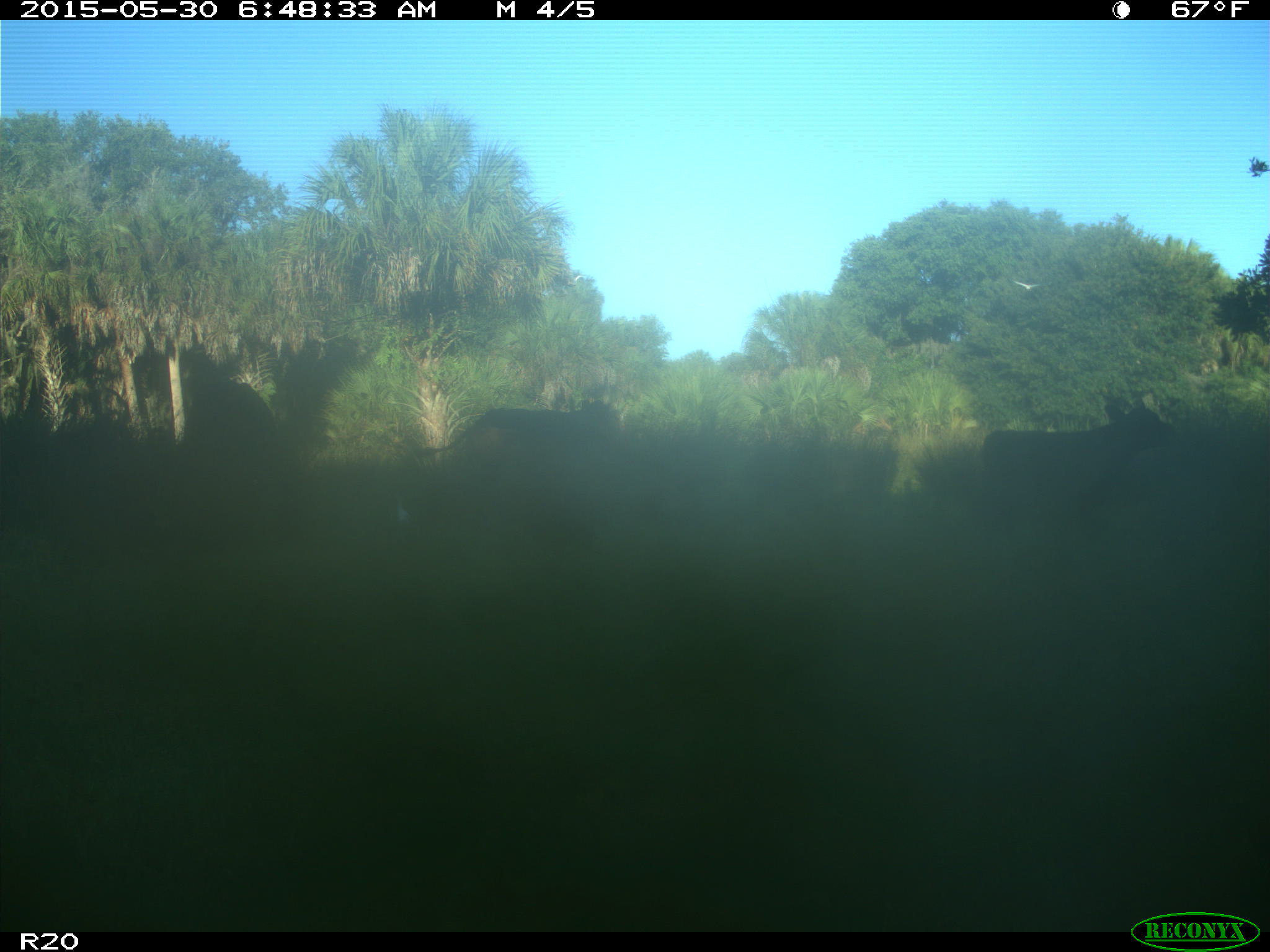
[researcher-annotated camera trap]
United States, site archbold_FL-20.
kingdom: Animalia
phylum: Chordata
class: Mammalia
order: Artiodactyla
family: Bovidae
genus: Bos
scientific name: Bos taurus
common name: domestic cow